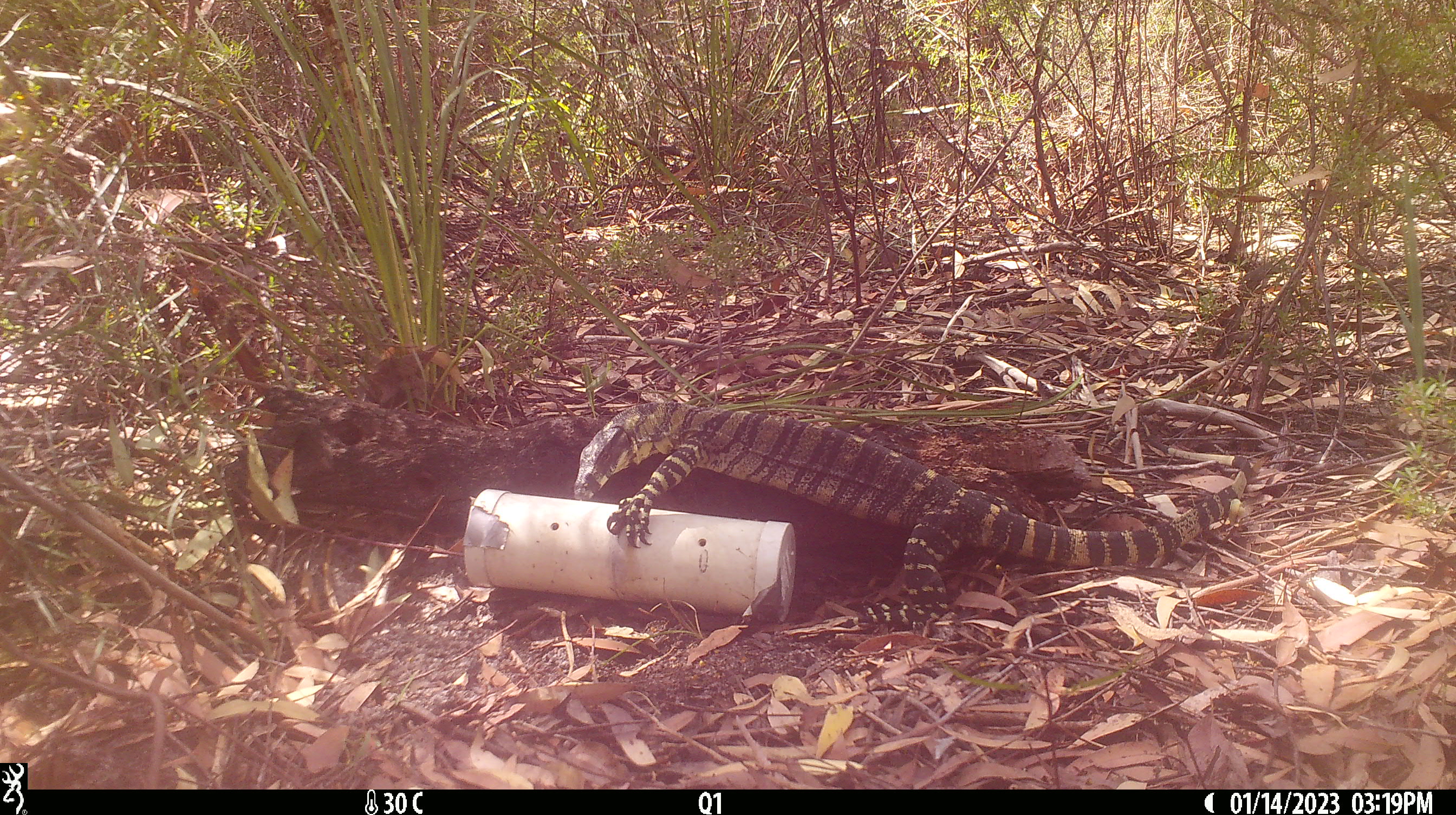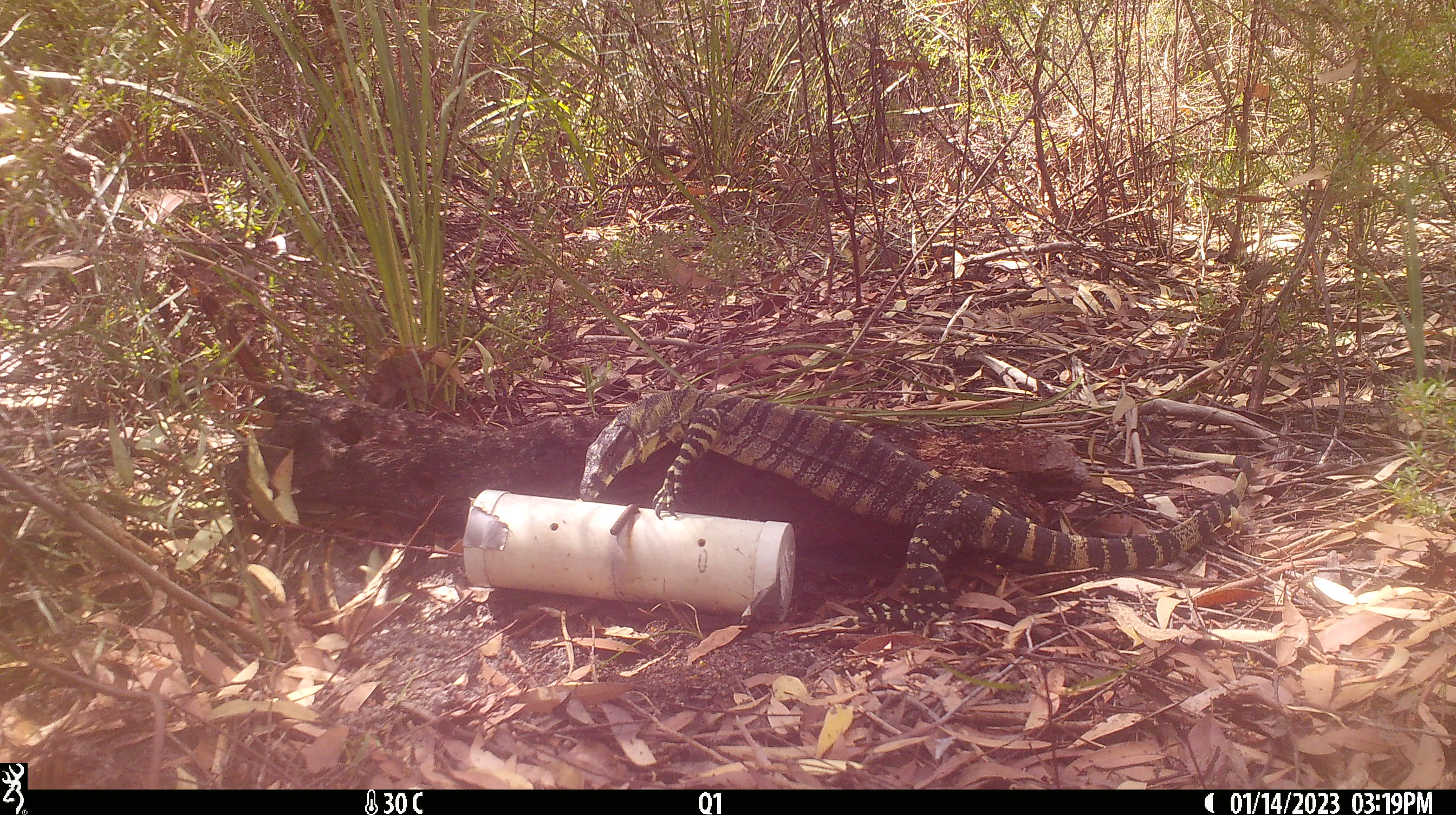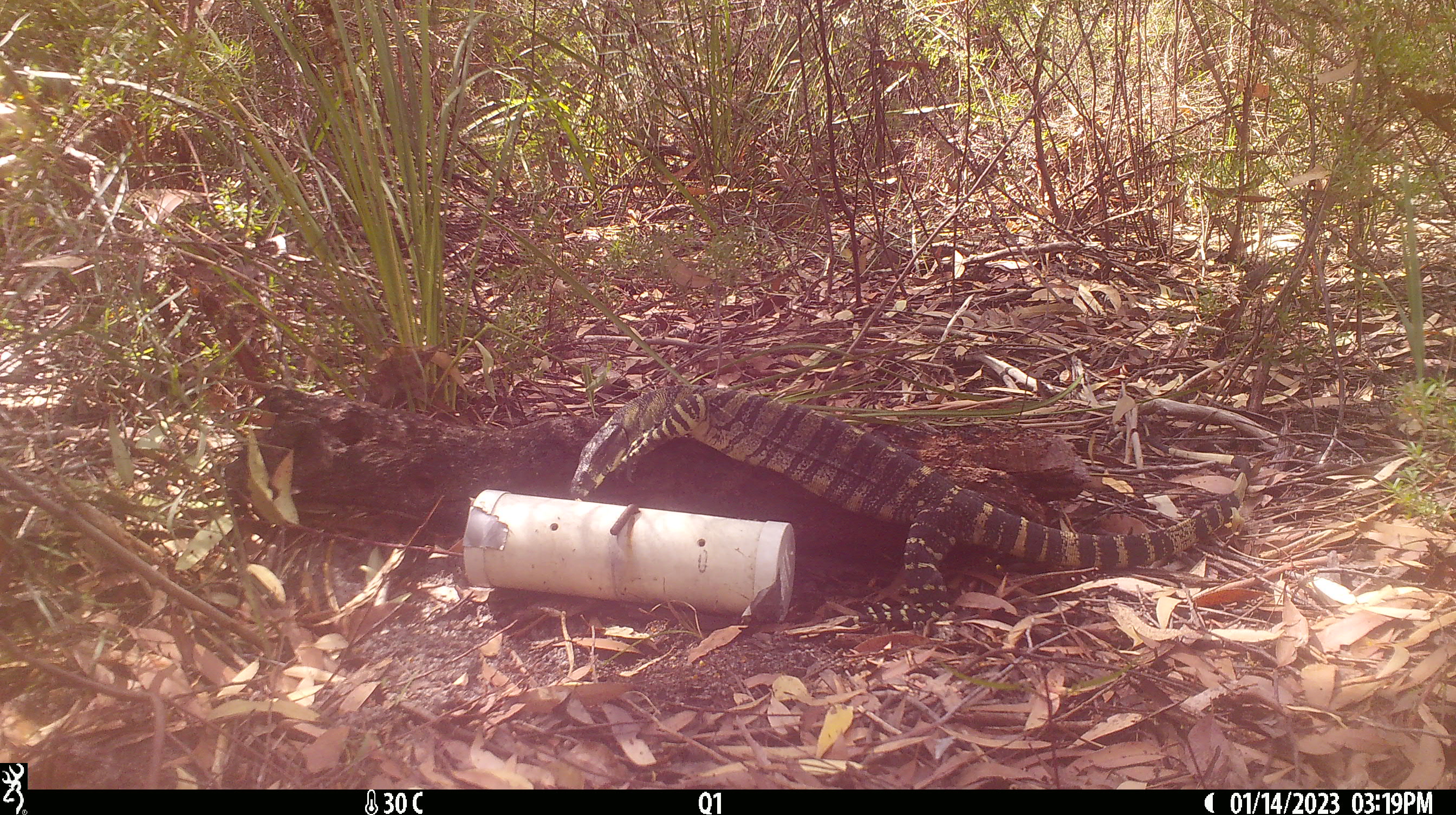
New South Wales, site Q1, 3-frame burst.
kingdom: Animalia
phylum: Chordata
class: Reptilia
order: Squamata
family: Varanidae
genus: Varanus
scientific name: Varanus varius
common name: lace monitor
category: goanna